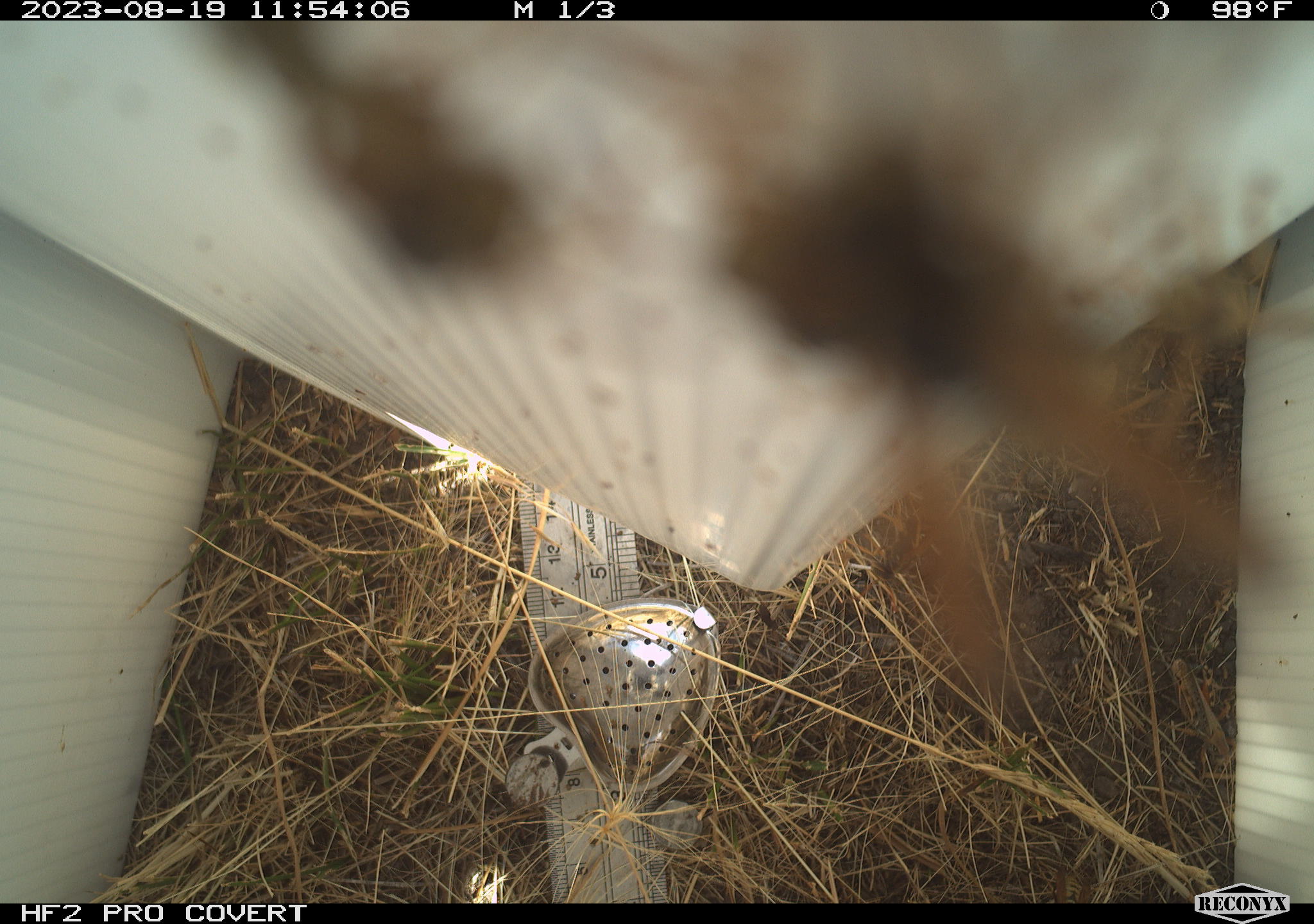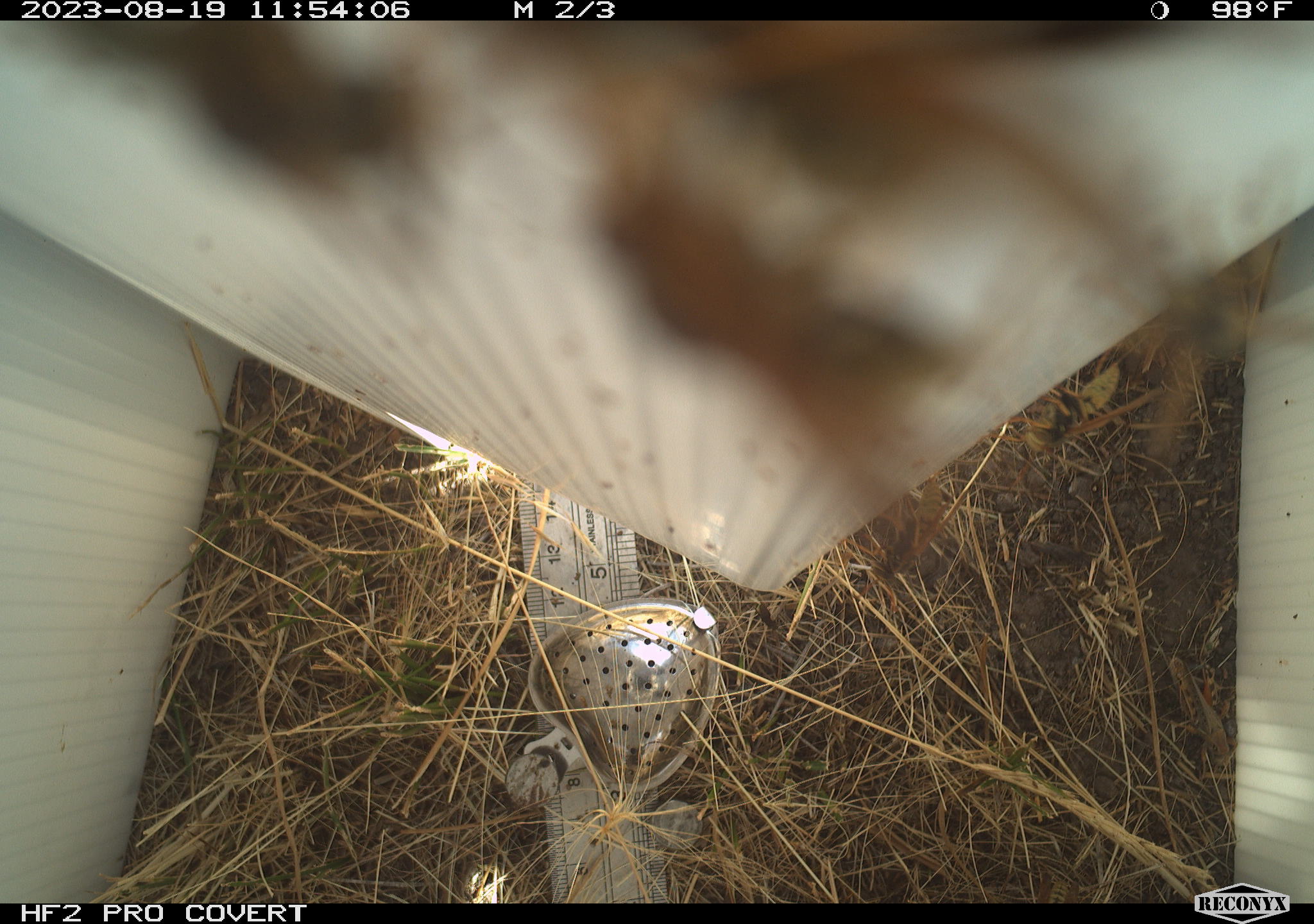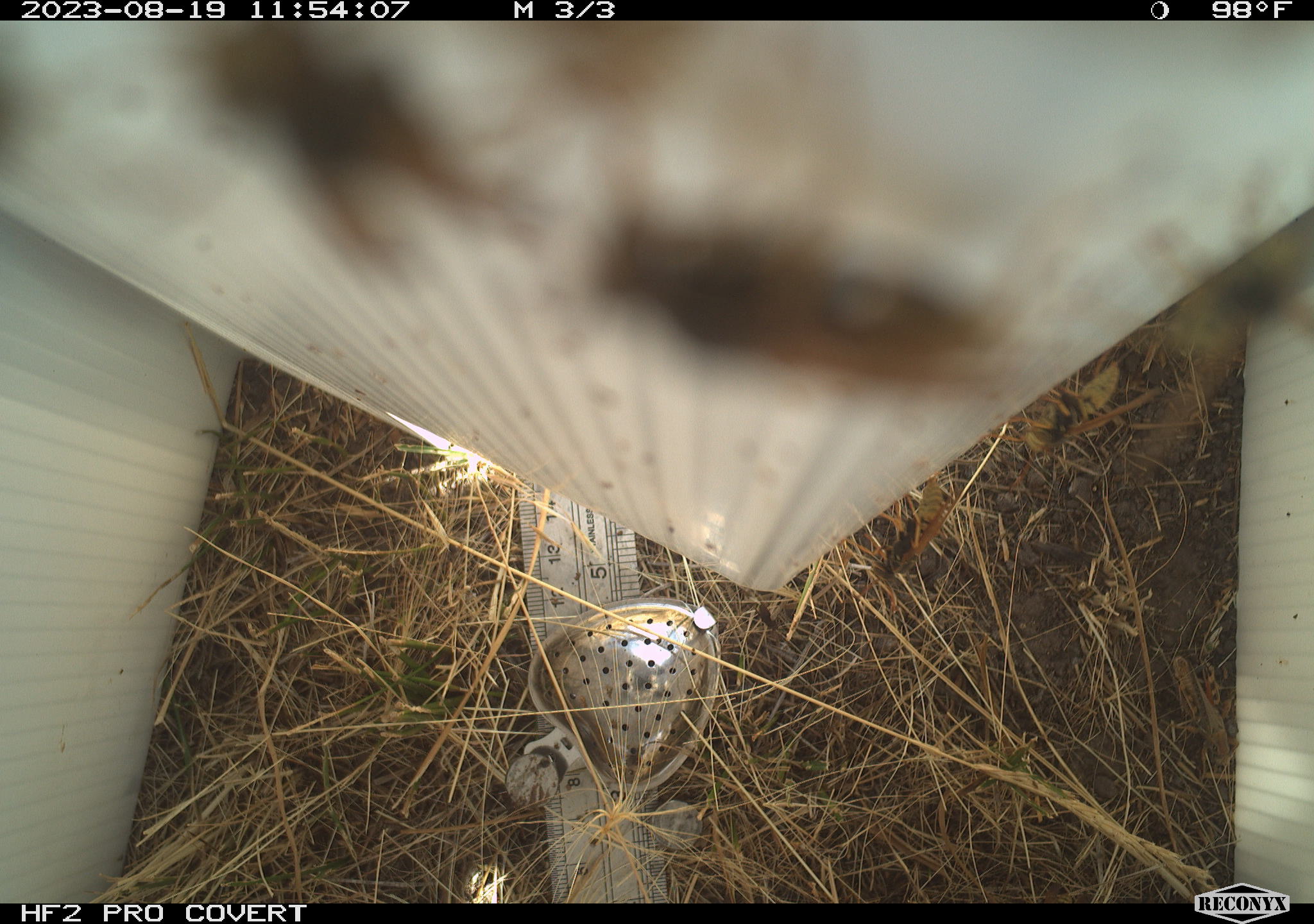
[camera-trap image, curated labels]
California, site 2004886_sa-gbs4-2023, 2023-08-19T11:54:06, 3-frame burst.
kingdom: Animalia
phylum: Arthropoda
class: Insecta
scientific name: Insecta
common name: insect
Insect (Insecta).